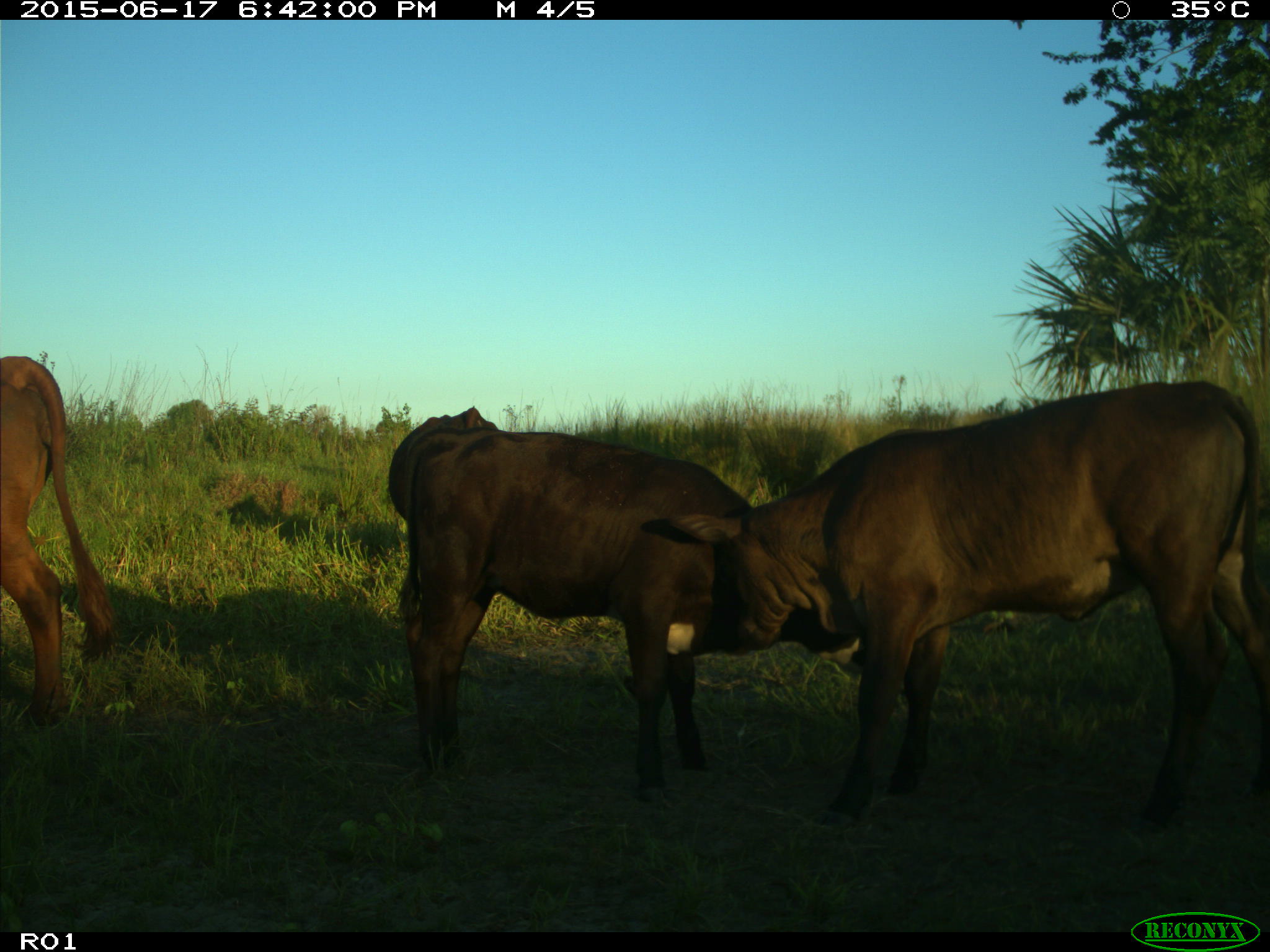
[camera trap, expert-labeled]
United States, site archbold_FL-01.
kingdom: Animalia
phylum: Chordata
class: Mammalia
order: Artiodactyla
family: Bovidae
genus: Bos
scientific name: Bos taurus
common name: domestic cow